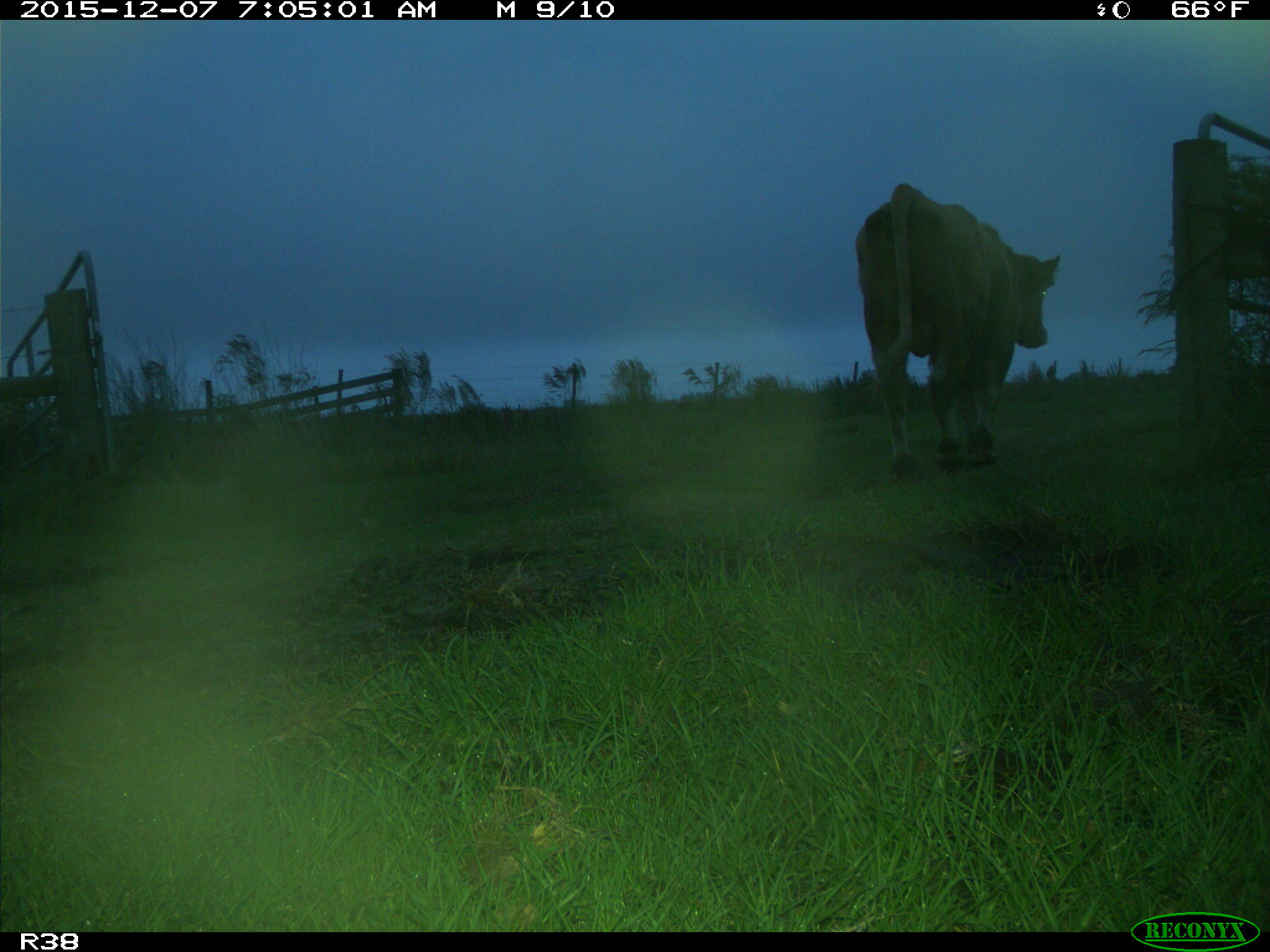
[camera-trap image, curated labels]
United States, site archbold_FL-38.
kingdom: Animalia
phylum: Chordata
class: Mammalia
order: Artiodactyla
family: Bovidae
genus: Bos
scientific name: Bos taurus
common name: domestic cow